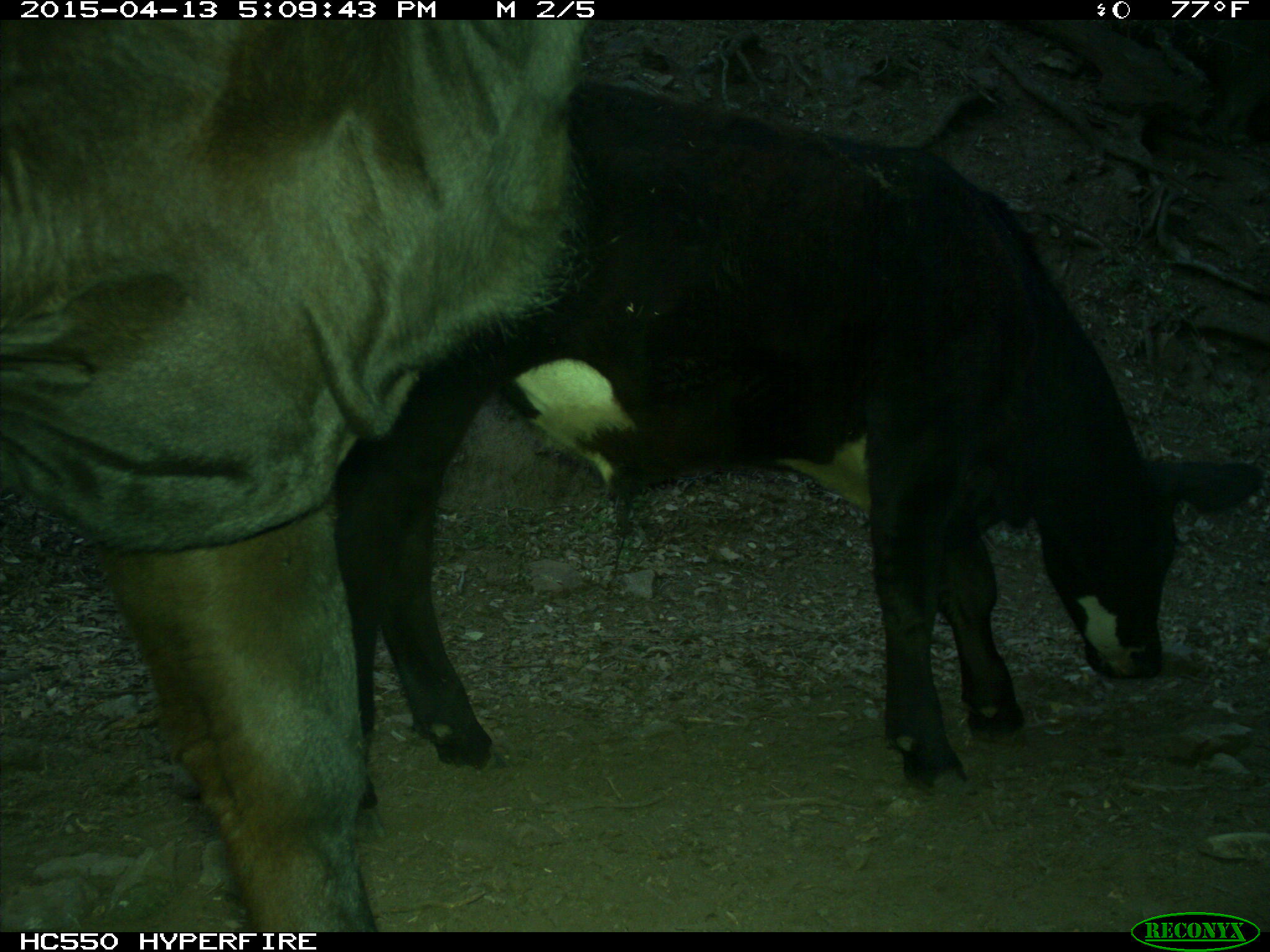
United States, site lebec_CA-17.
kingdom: Animalia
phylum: Chordata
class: Mammalia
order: Artiodactyla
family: Bovidae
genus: Bos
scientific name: Bos taurus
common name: domestic cow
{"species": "Bos taurus (domestic cow)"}